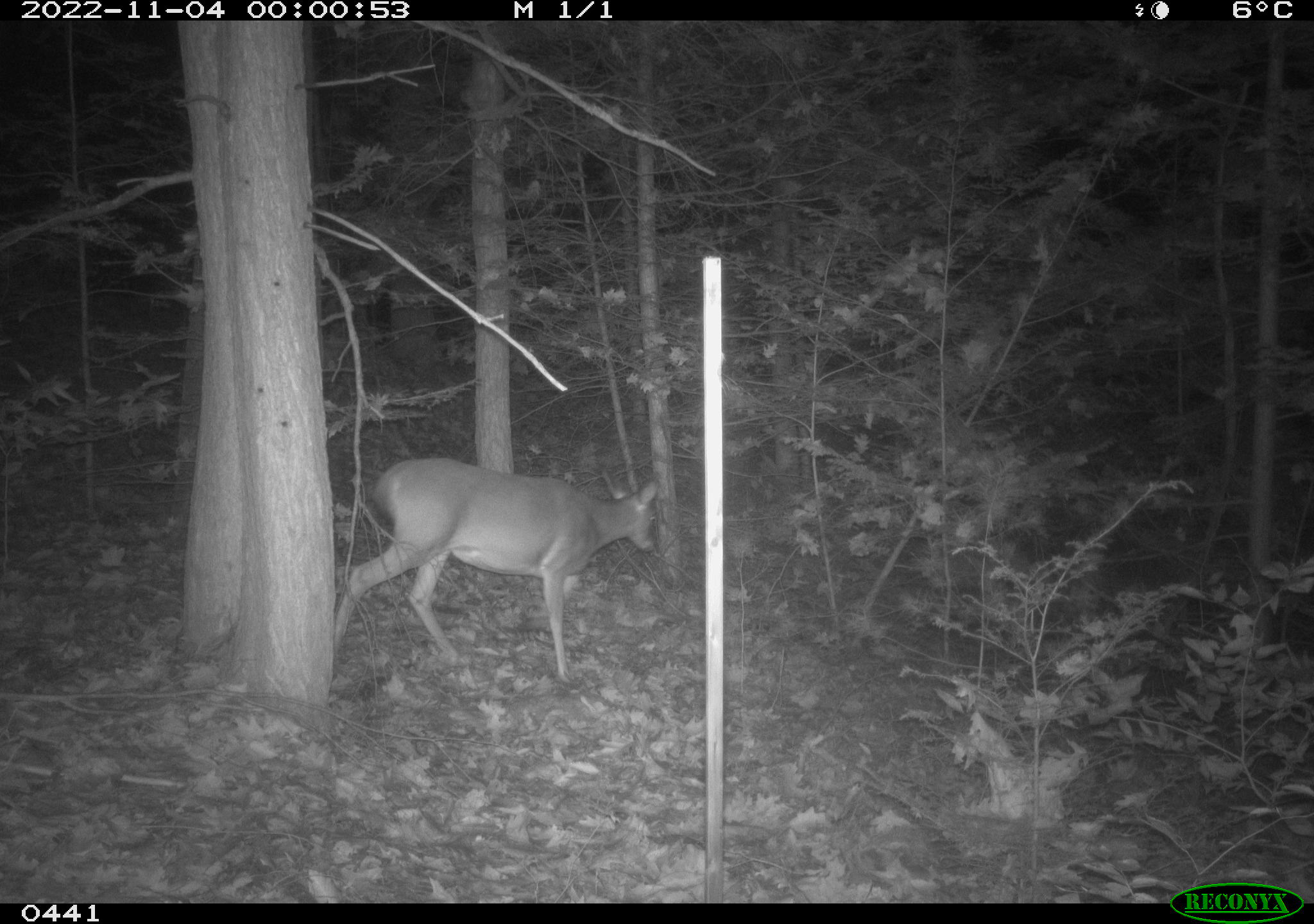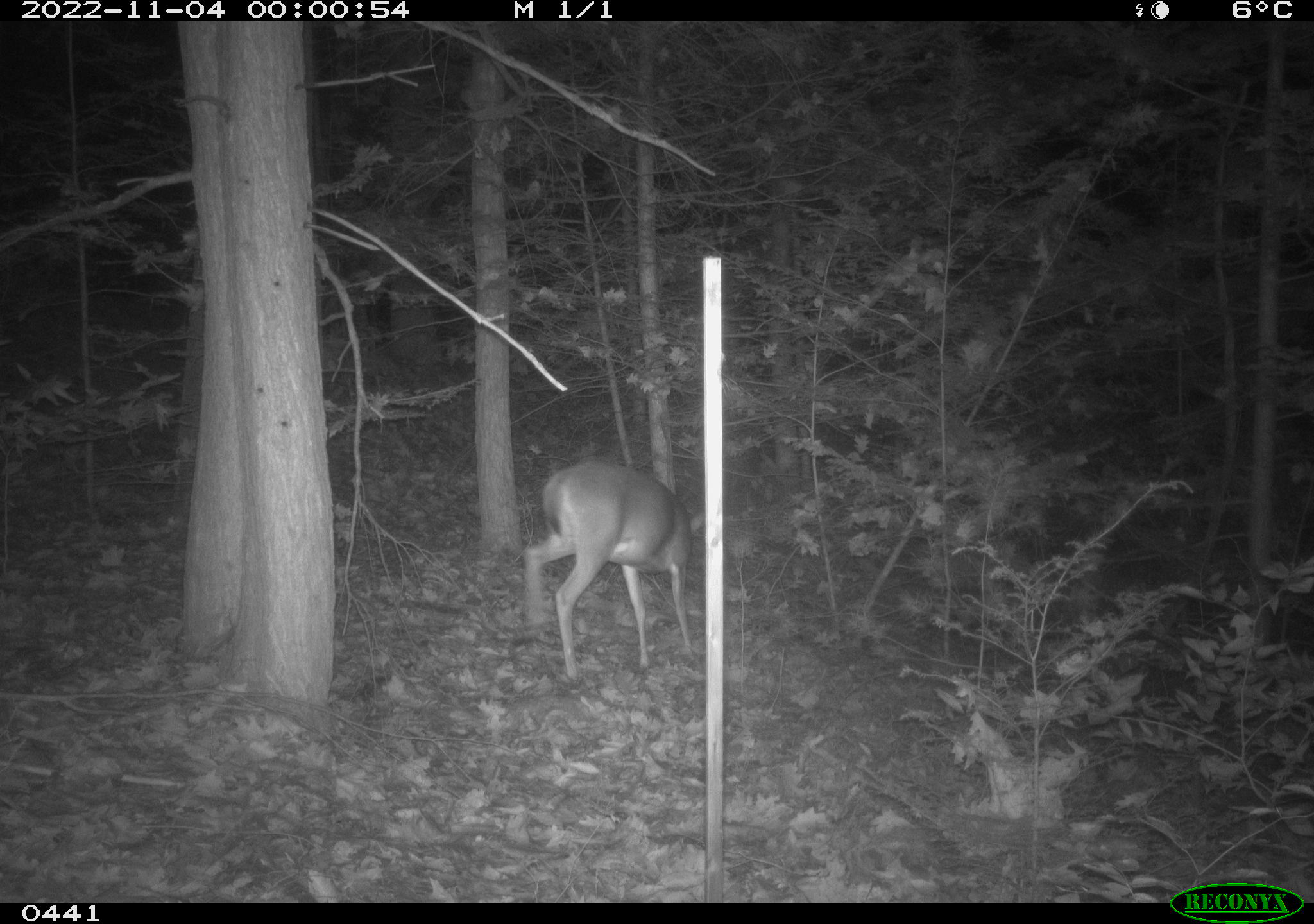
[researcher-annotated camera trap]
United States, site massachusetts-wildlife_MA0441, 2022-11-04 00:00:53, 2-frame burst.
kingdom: Animalia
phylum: Chordata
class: Mammalia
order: Artiodactyla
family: Cervidae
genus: Odocoileus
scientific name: Odocoileus virginianus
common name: white-tailed deer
White-tailed deer (Odocoileus virginianus).